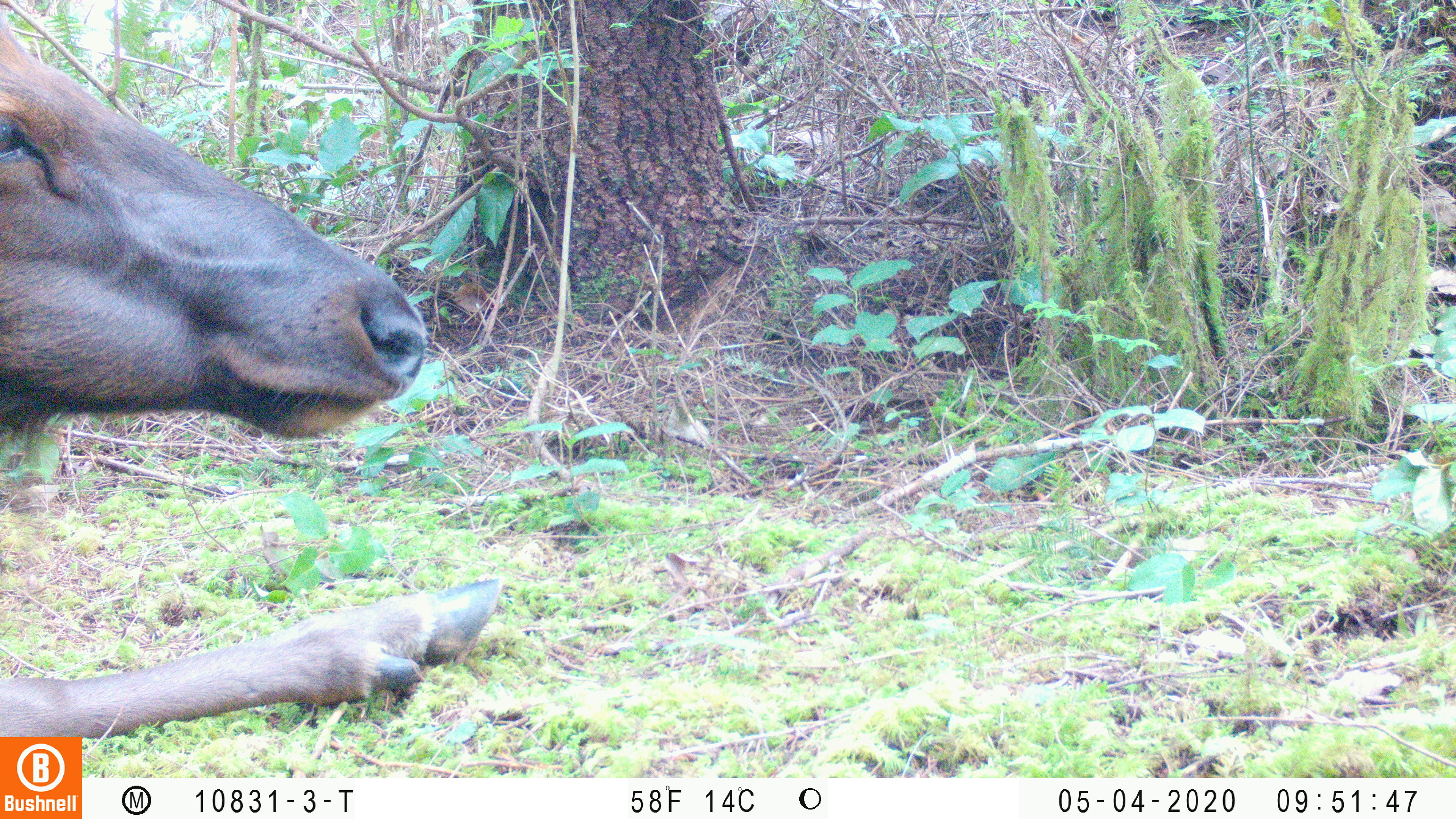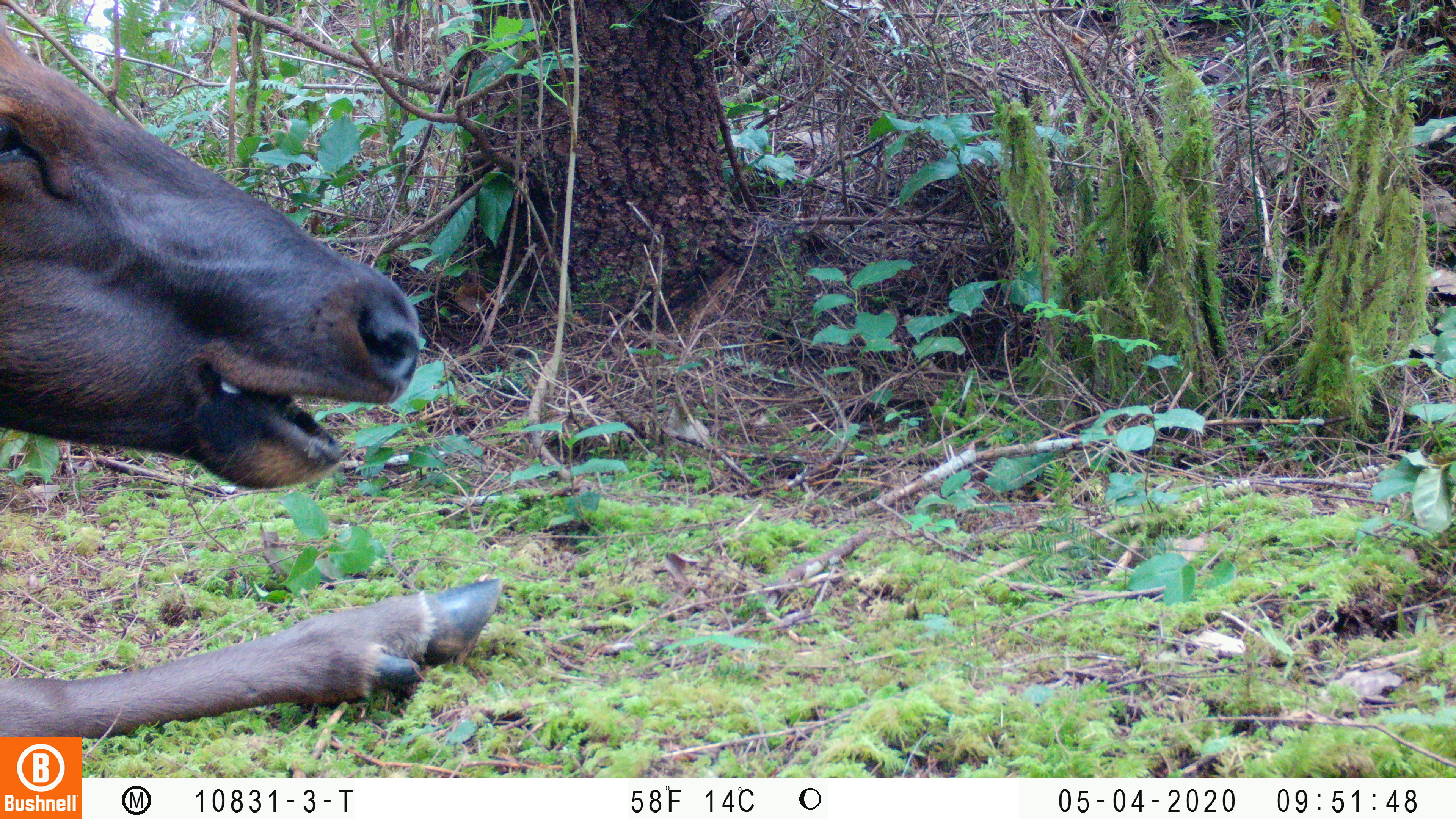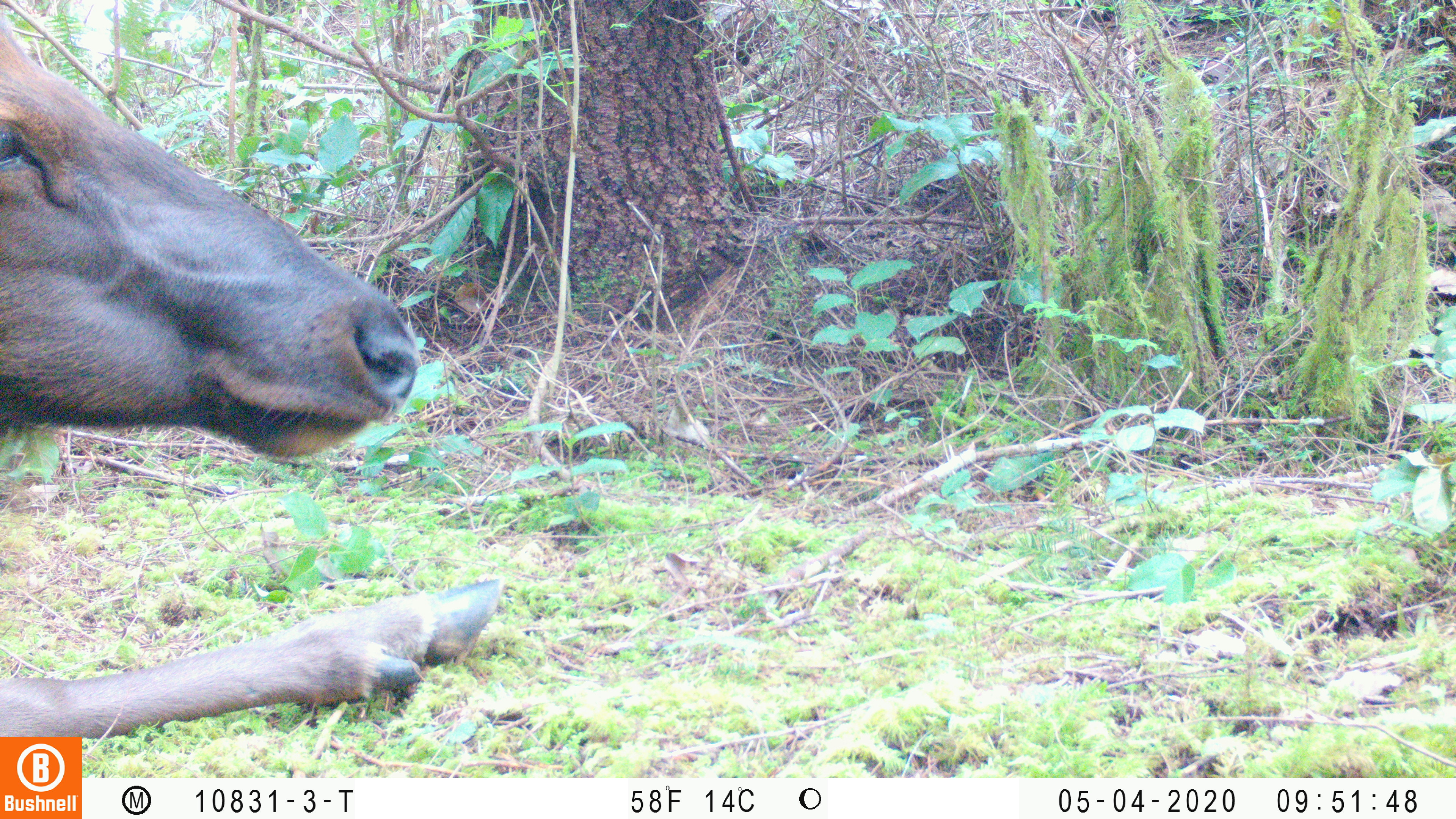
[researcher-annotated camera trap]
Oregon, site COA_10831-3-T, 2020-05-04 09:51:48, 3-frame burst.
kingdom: Animalia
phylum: Chordata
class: Mammalia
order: Artiodactyla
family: Cervidae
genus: Cervus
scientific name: Cervus canadensis roosevelti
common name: roosevelt elk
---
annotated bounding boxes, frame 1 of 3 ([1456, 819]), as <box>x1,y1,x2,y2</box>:
roosevelt elk: <box>4,25,508,727</box>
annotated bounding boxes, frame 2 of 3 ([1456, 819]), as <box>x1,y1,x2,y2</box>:
roosevelt elk: <box>0,16,505,727</box>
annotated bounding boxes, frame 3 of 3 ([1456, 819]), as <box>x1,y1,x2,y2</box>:
roosevelt elk: <box>0,33,512,725</box>